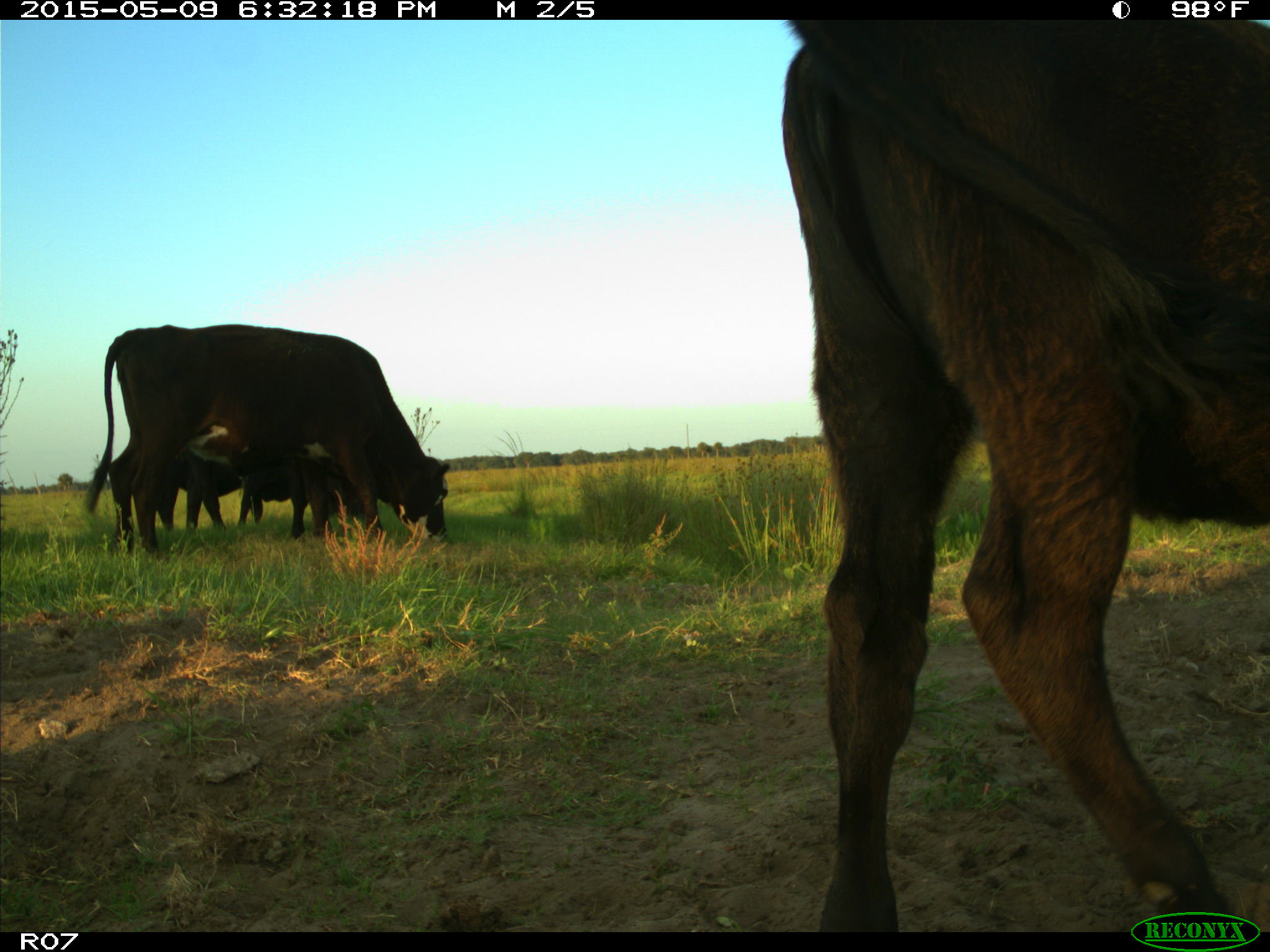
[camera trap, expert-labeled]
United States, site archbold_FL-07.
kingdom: Animalia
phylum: Chordata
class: Mammalia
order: Artiodactyla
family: Bovidae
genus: Bos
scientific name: Bos taurus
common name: domestic cow